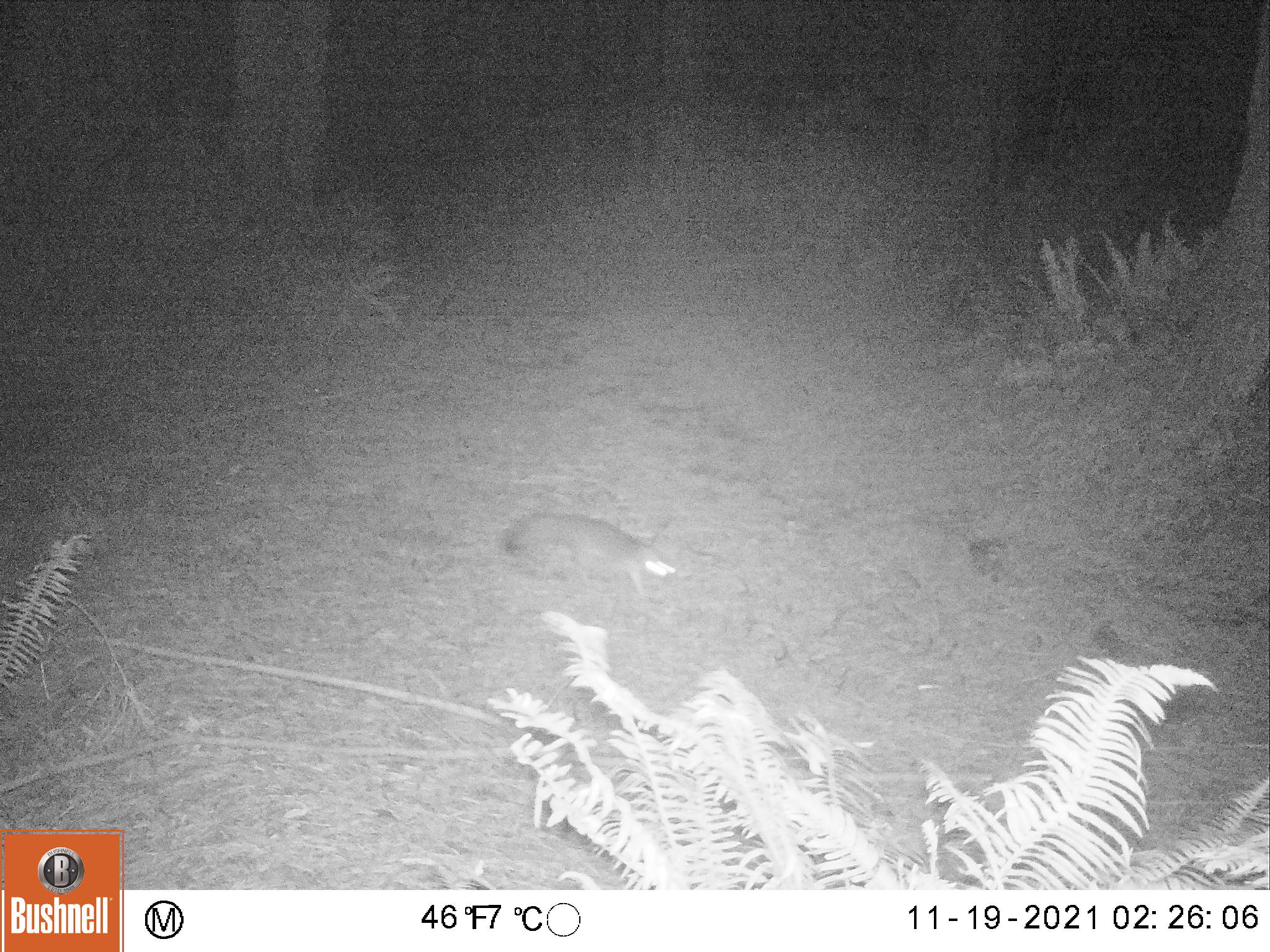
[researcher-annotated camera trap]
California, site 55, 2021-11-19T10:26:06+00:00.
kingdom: Animalia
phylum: Chordata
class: Mammalia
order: Carnivora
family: Canidae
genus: Urocyon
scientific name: Urocyon cinereoargenteus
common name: gray fox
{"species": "gray fox (Urocyon cinereoargenteus)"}